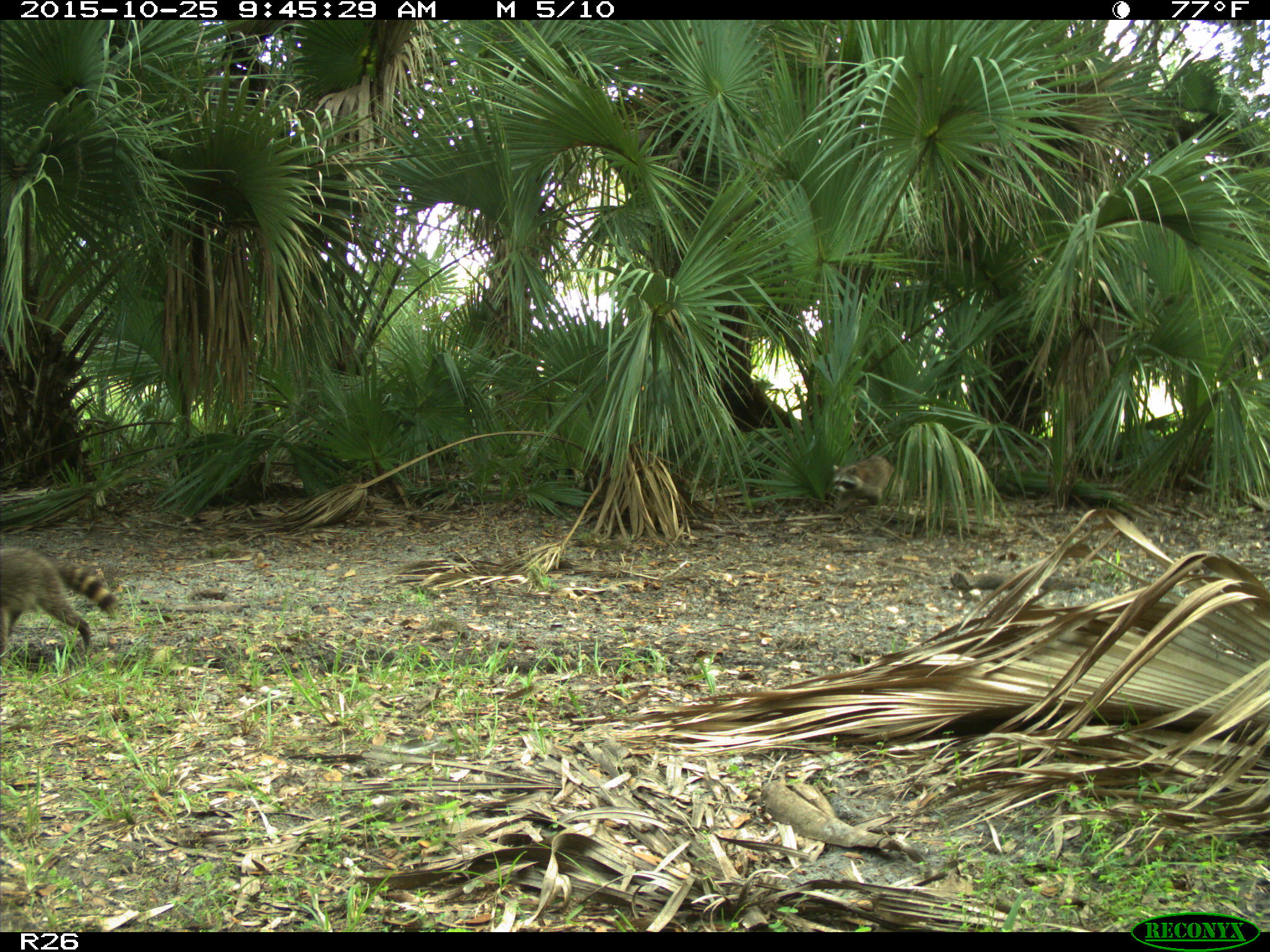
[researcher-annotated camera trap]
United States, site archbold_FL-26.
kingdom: Animalia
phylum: Chordata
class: Mammalia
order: Carnivora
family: Procyonidae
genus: Procyon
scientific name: Procyon lotor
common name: common raccoon